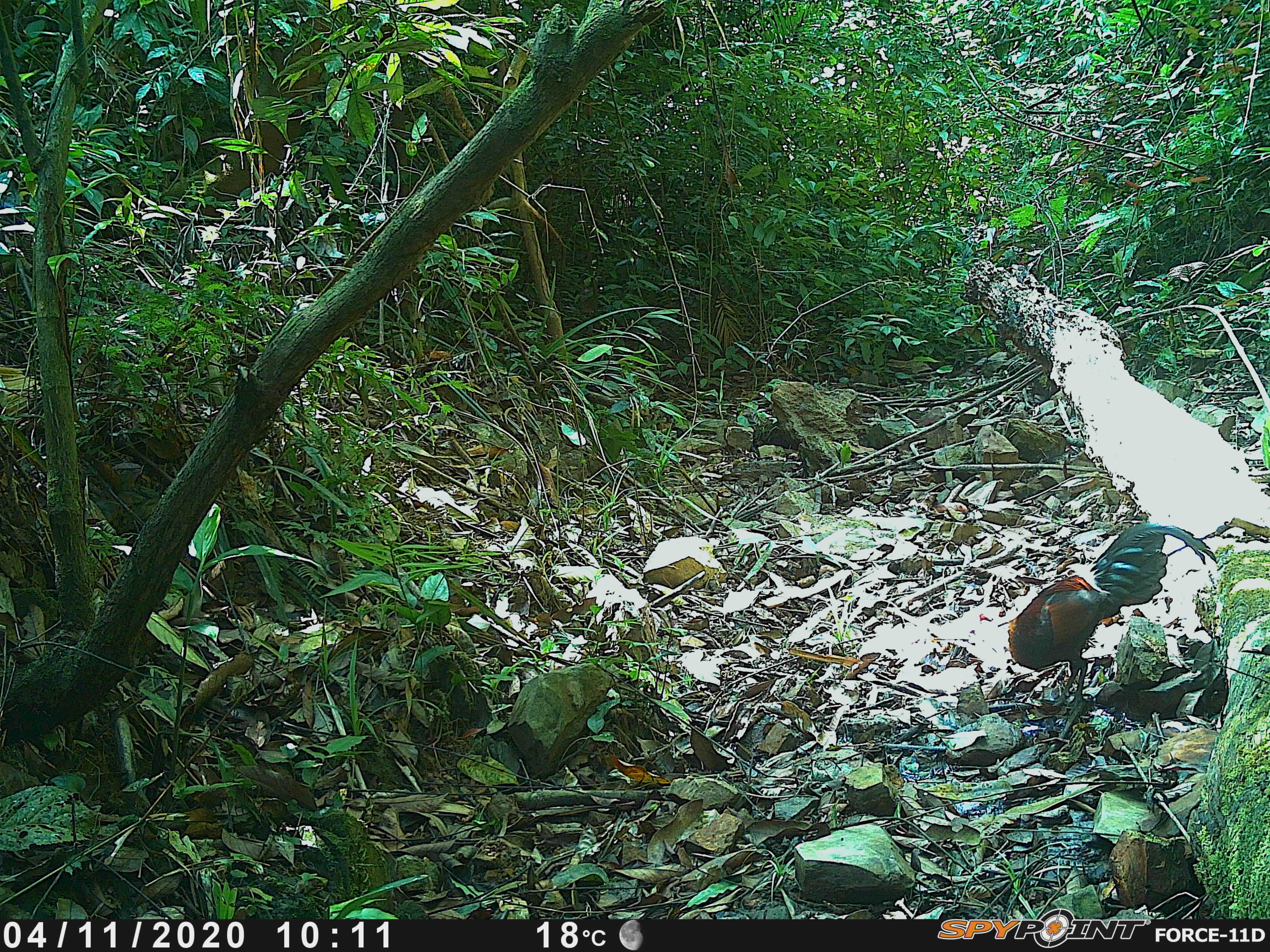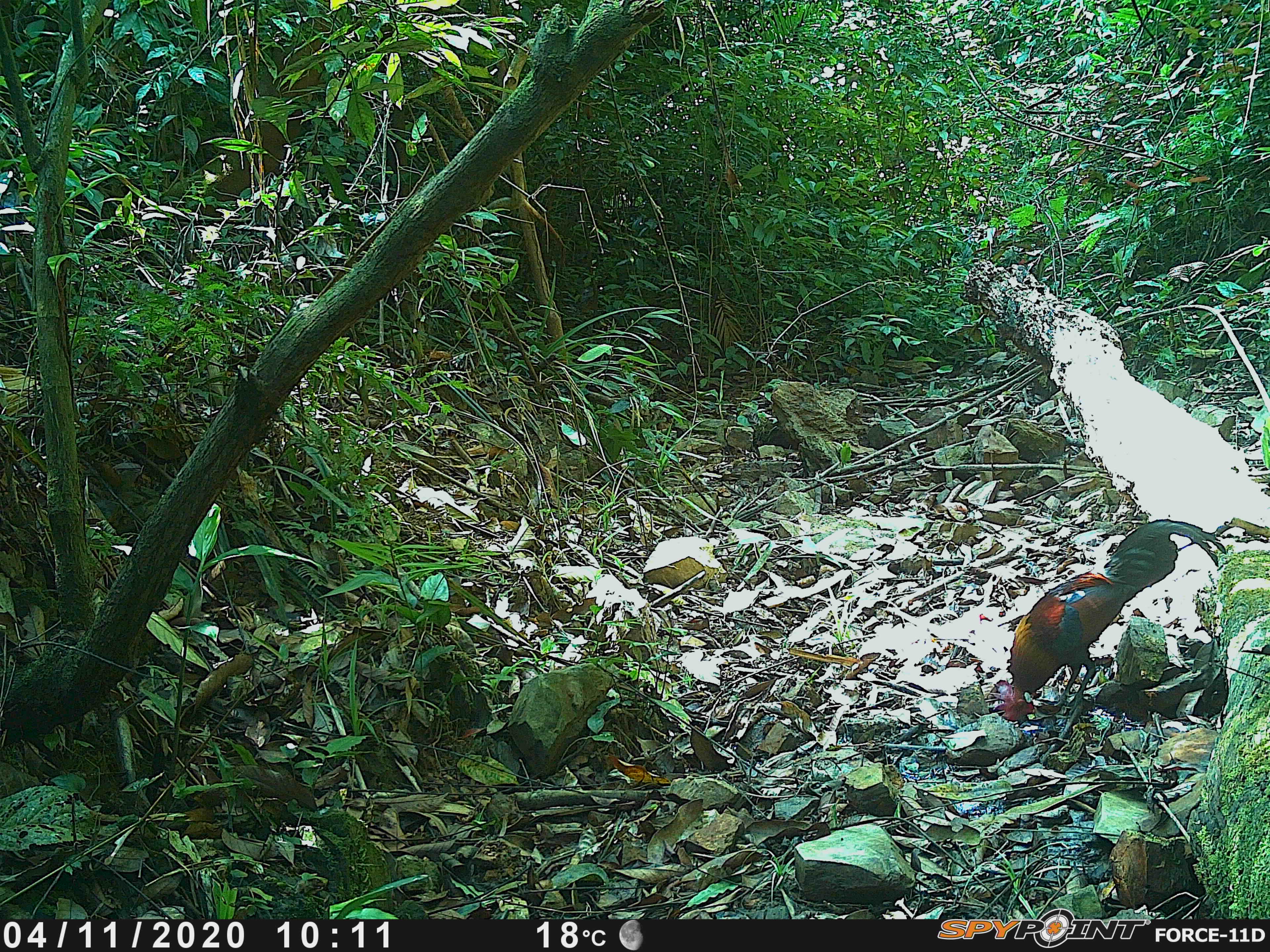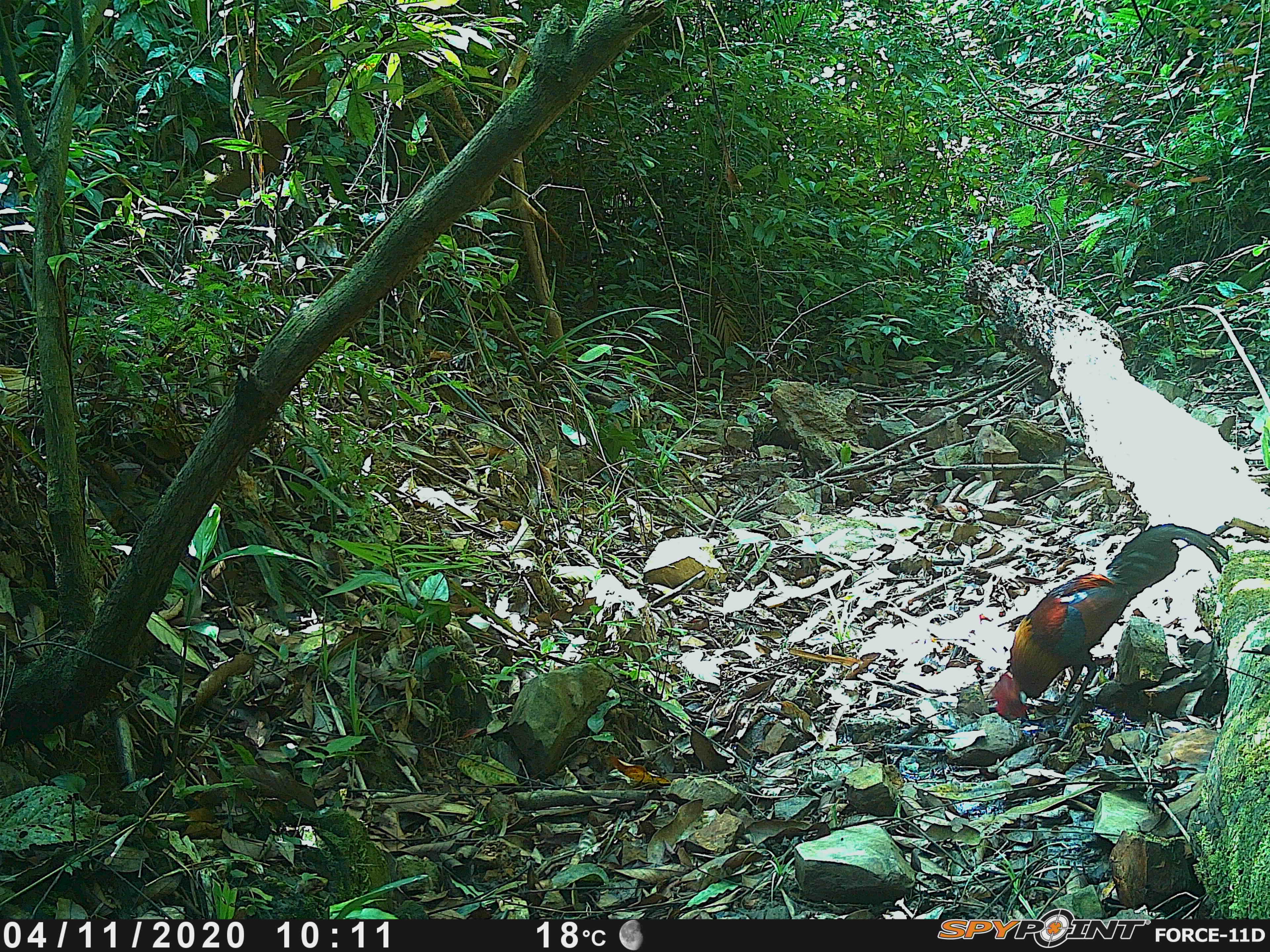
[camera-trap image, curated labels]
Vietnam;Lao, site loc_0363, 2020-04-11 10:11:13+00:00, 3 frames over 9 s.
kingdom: Animalia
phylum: Chordata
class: Aves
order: Galliformes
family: Phasianidae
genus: Gallus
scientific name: Gallus gallus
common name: red junglefowl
Red junglefowl (Gallus gallus). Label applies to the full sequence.